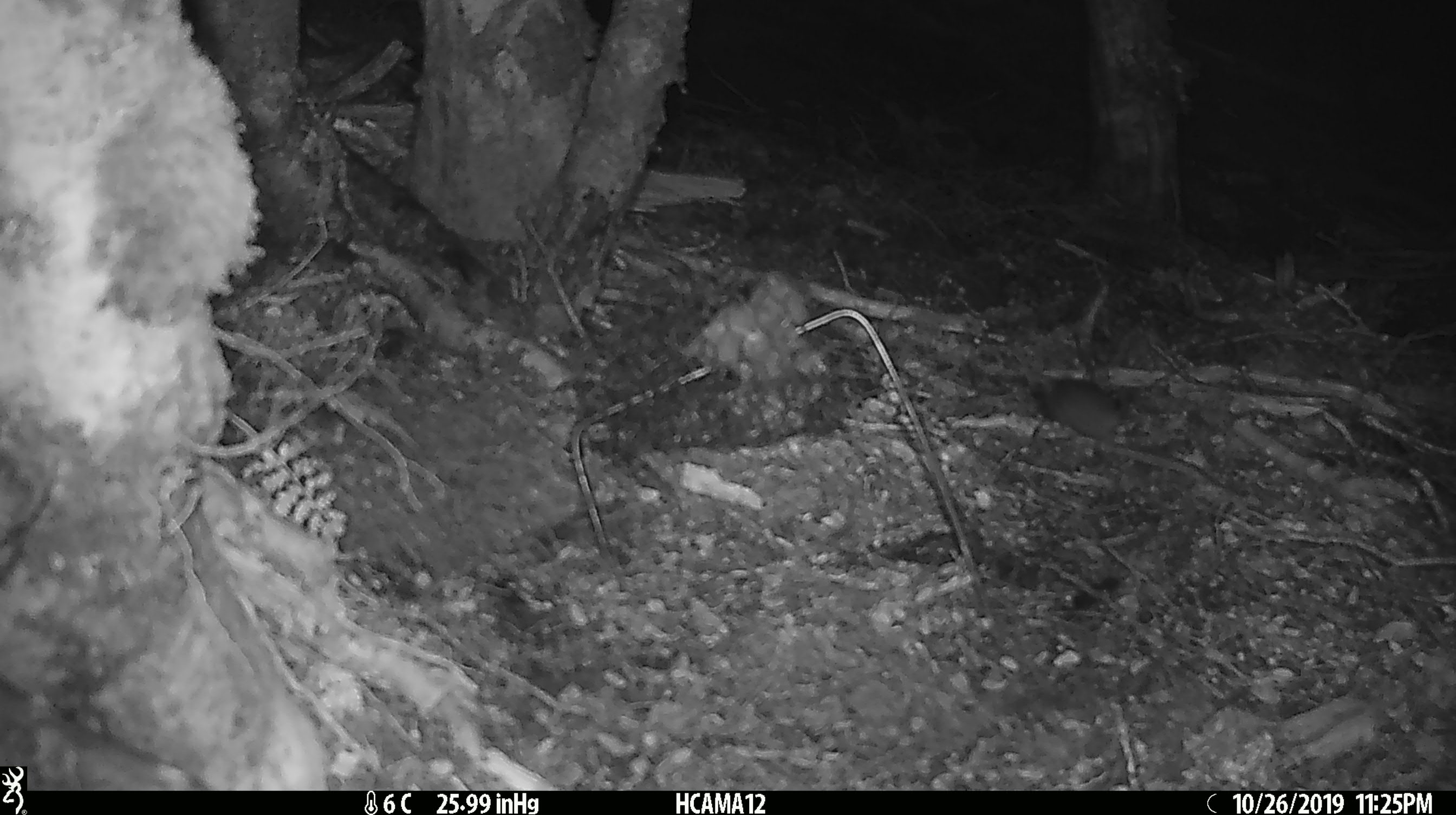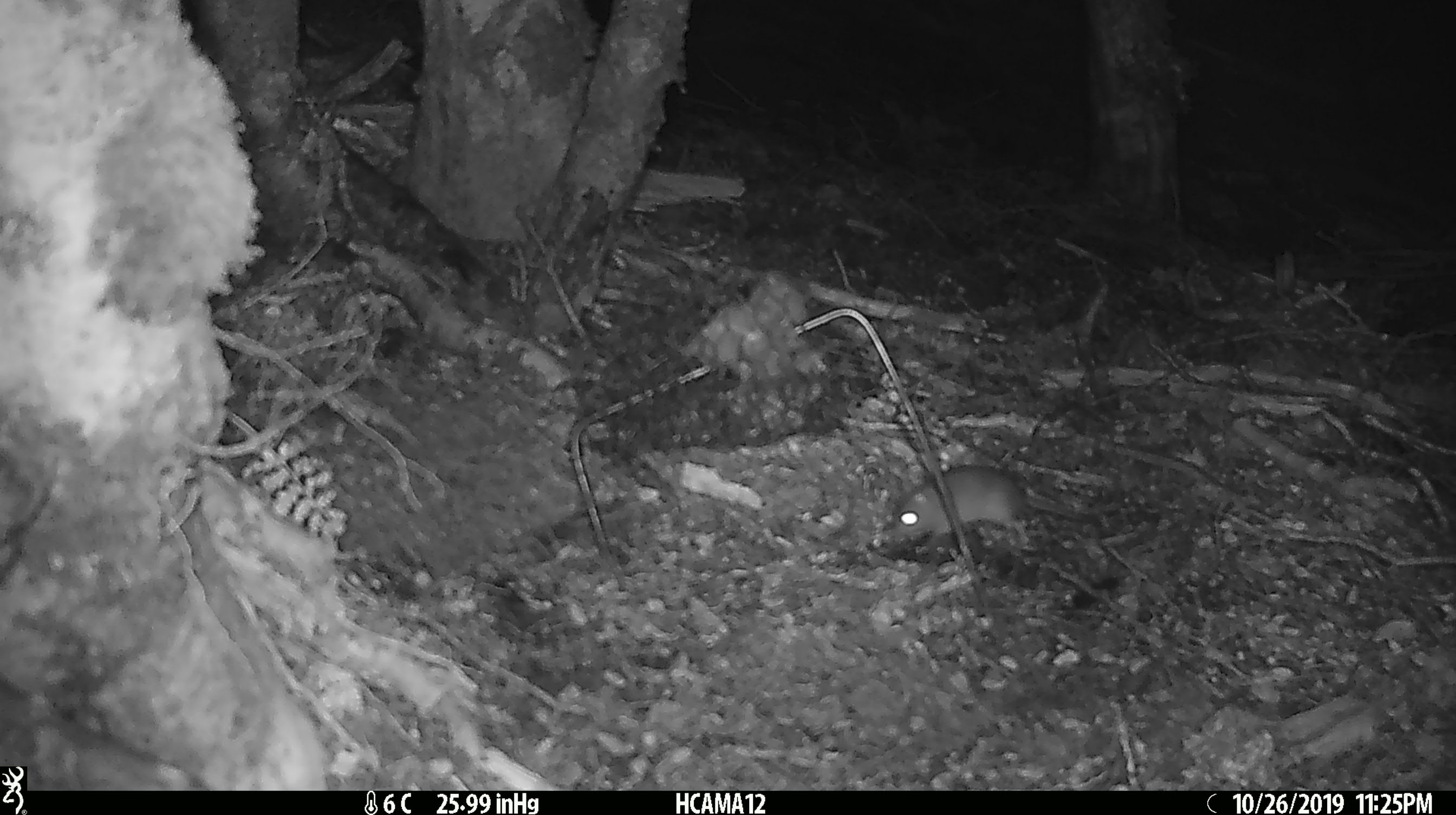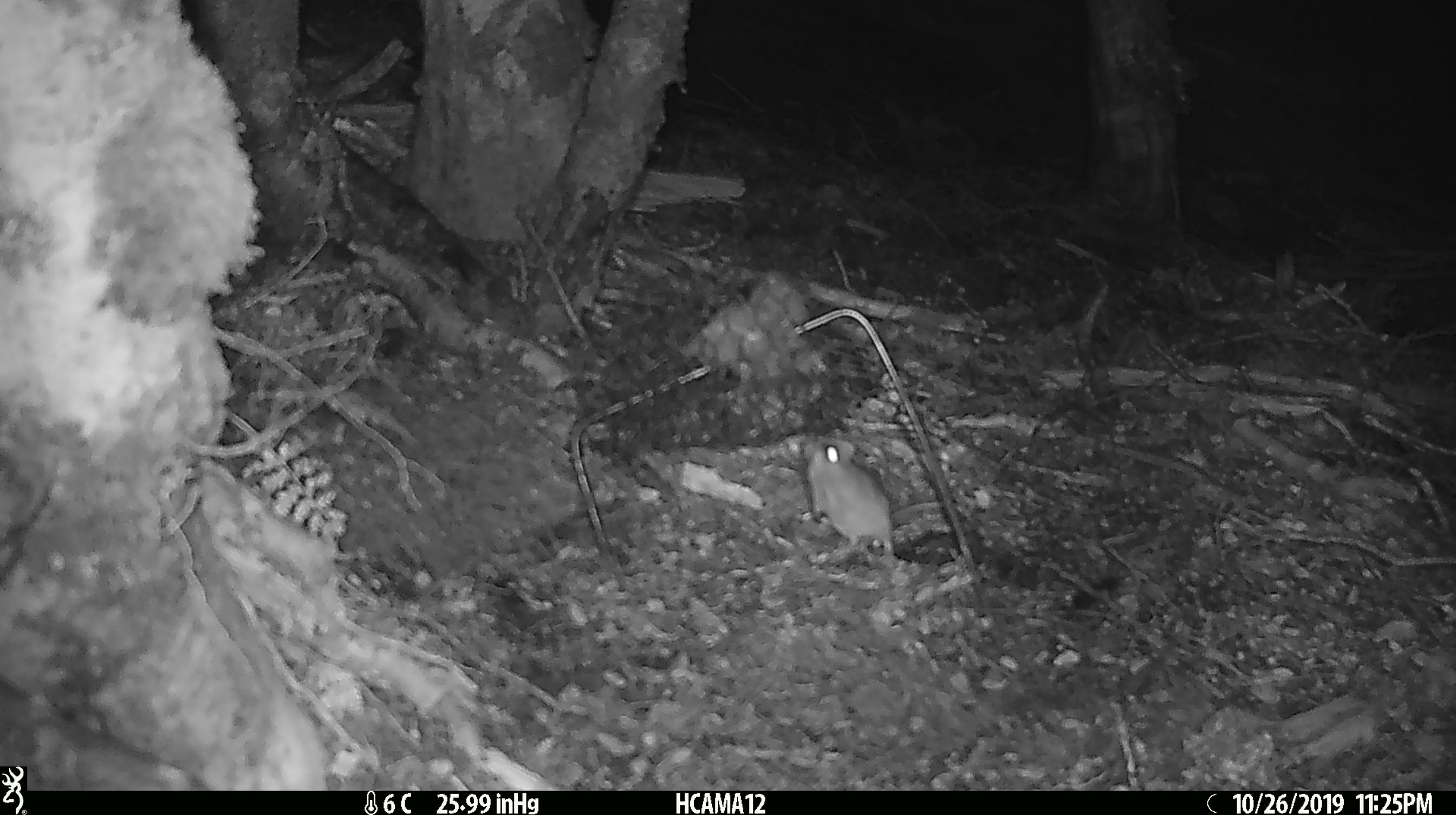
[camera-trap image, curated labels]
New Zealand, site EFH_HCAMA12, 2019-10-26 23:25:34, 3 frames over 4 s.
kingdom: Animalia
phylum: Chordata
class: Mammalia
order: Rodentia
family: Muridae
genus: Mus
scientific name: Mus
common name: mouse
Mouse (Mus).